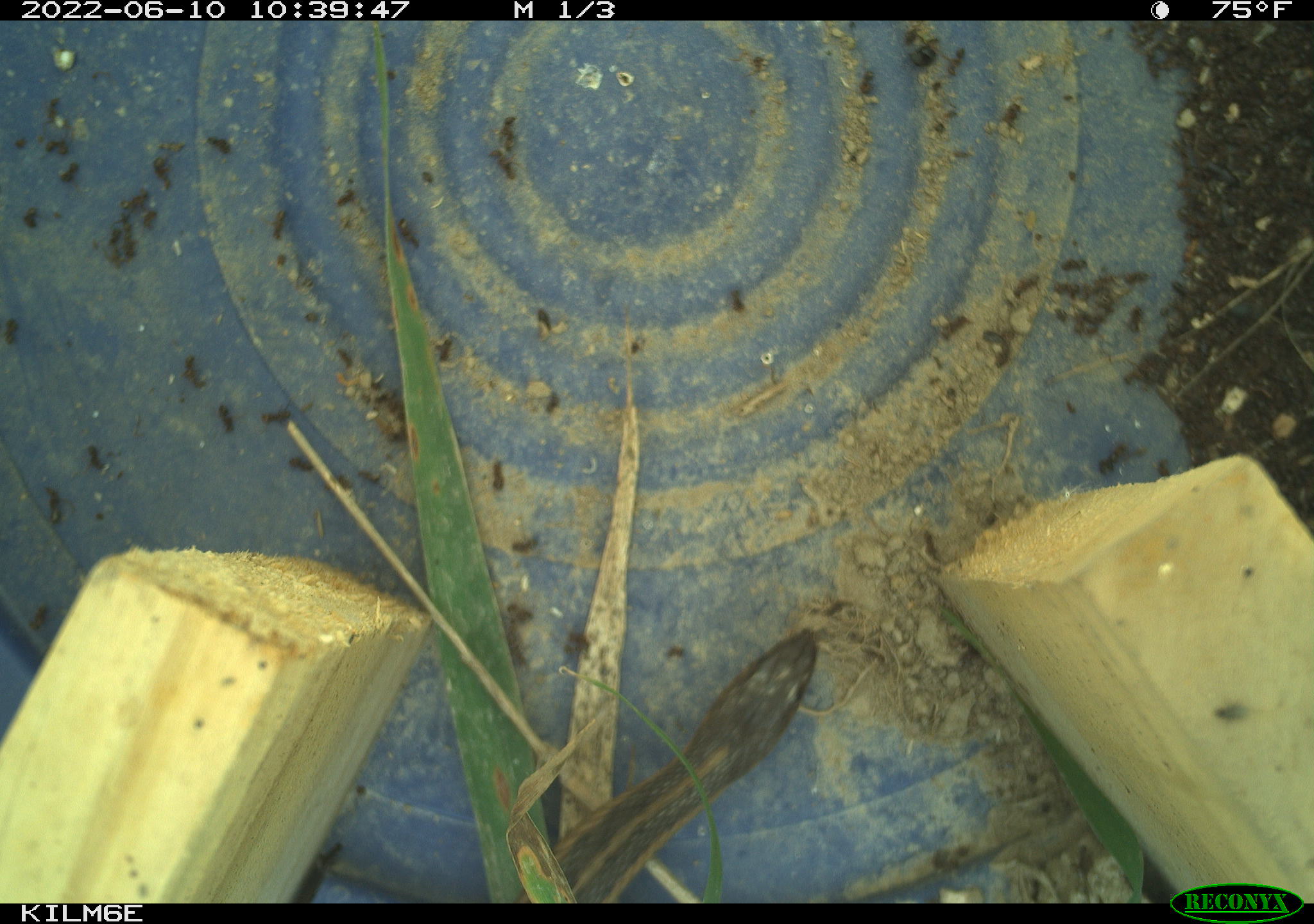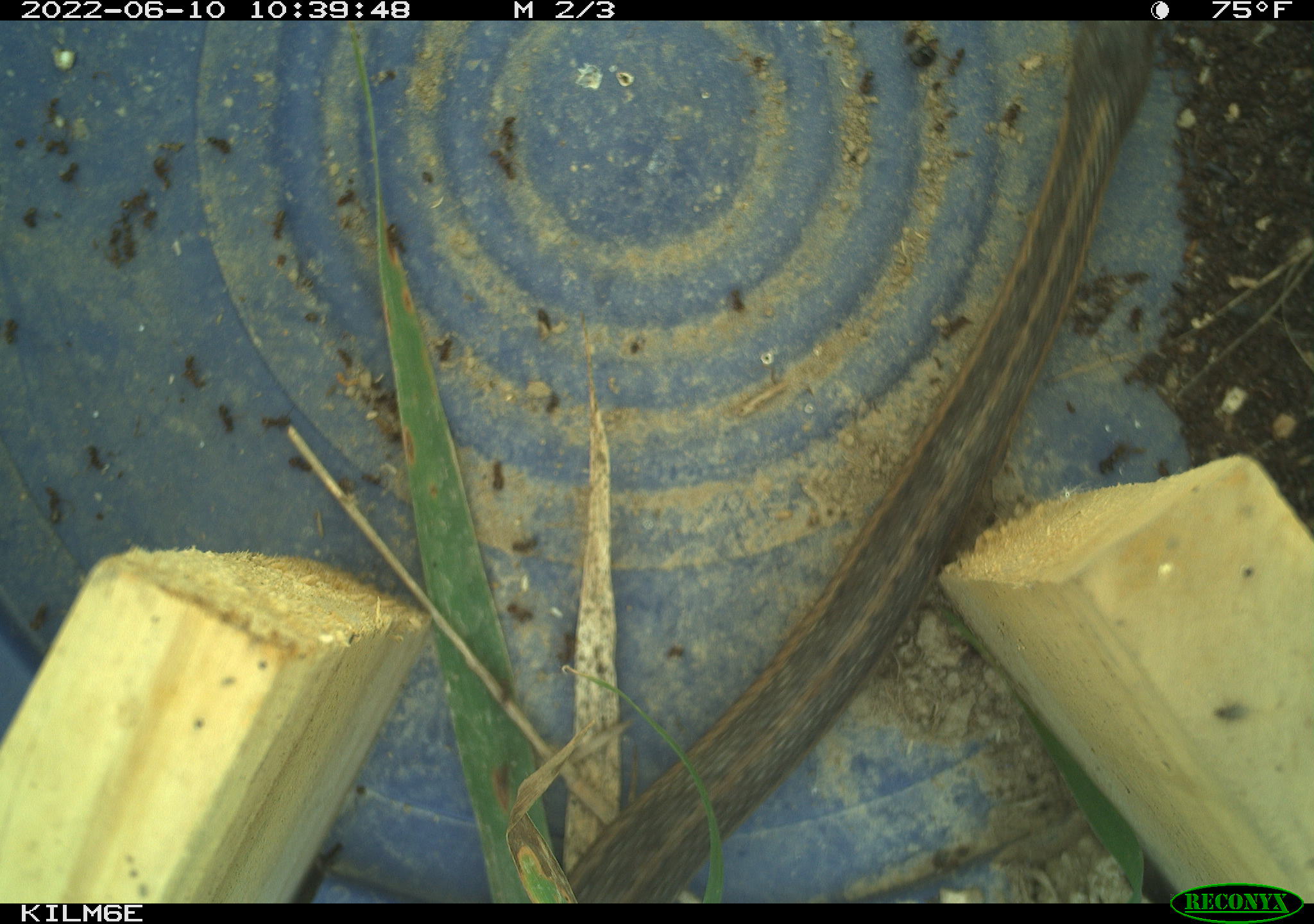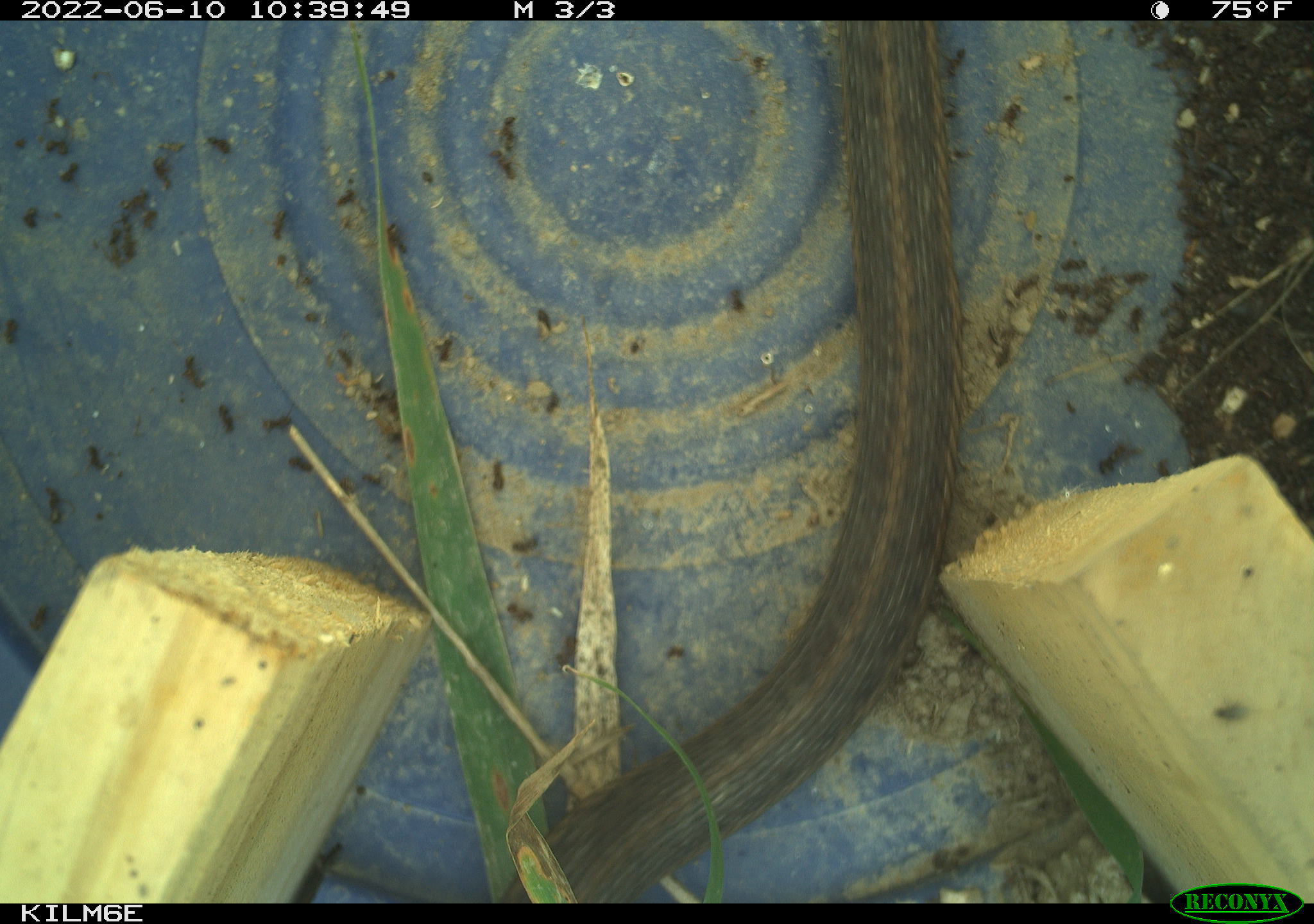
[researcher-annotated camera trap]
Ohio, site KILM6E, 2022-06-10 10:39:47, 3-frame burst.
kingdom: Animalia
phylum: Chordata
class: Reptilia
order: Squamata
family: Colubridae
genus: Thamnophis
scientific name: Thamnophis sirtalis sirtalis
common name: eastern gartersnake